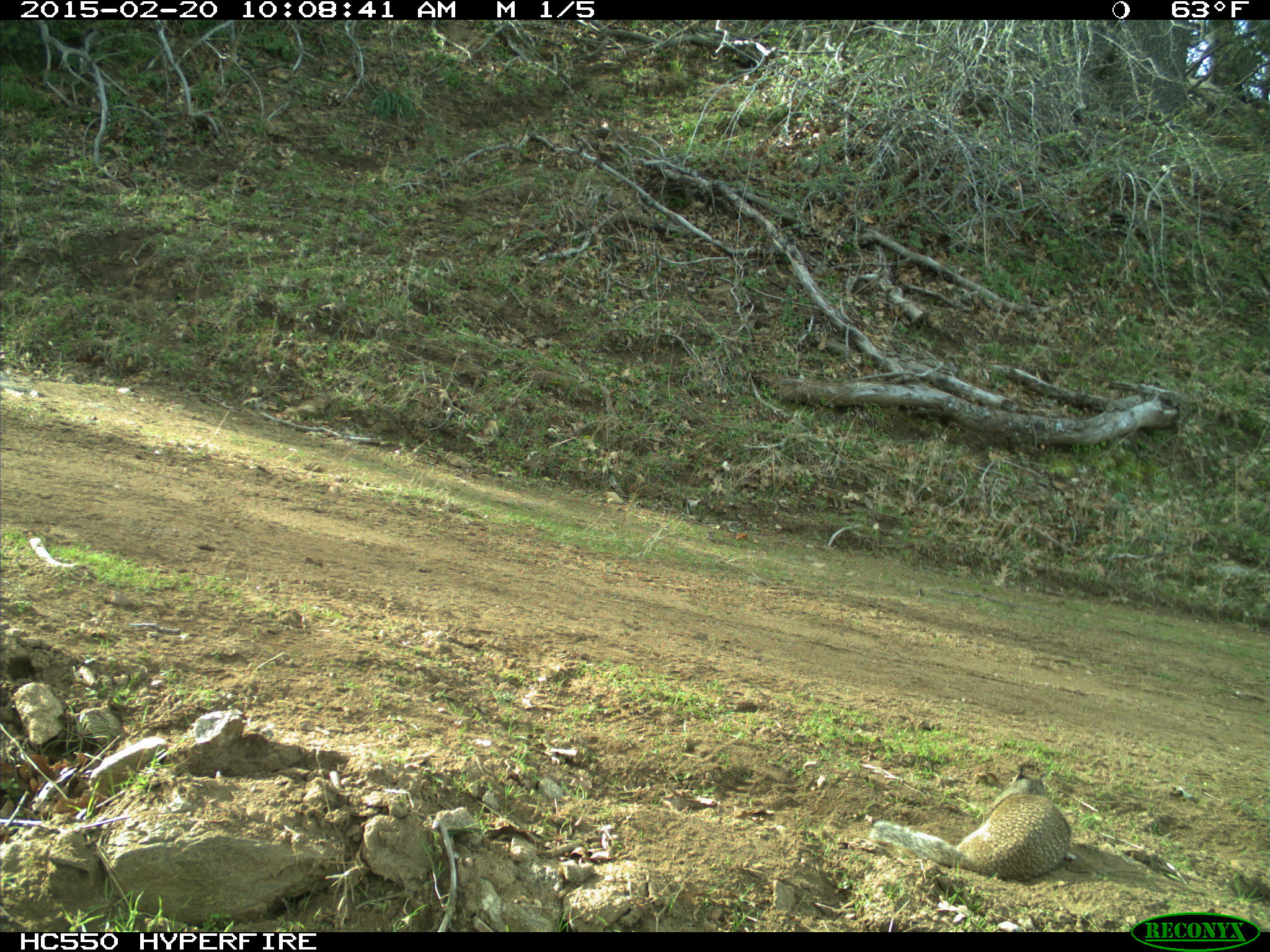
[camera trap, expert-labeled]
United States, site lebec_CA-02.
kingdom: Animalia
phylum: Chordata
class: Mammalia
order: Rodentia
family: Sciuridae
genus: Otospermophilus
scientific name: Otospermophilus beecheyi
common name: california ground squirrel